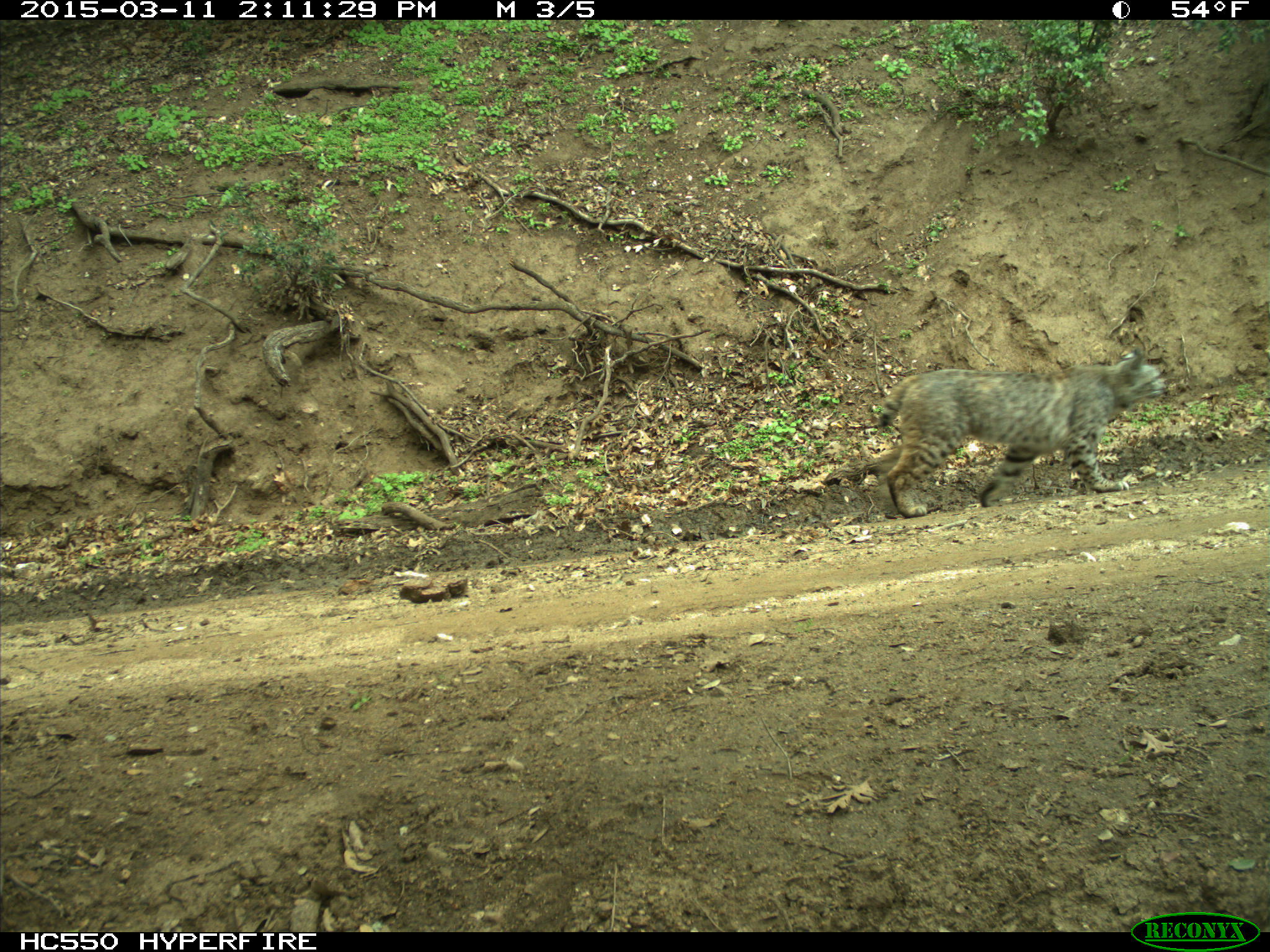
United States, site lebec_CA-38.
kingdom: Animalia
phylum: Chordata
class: Mammalia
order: Carnivora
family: Felidae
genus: Lynx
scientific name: Lynx rufus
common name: bobcat